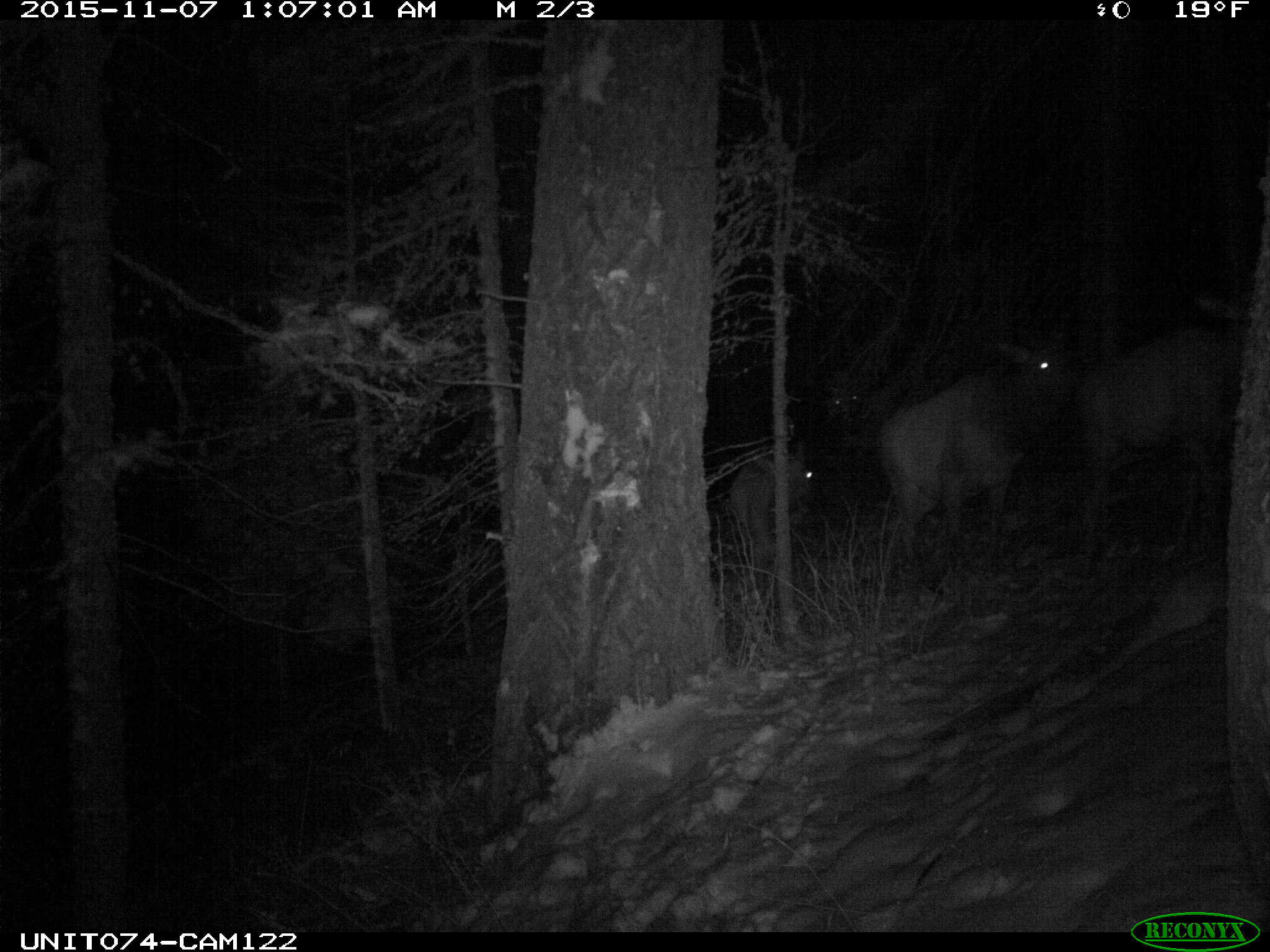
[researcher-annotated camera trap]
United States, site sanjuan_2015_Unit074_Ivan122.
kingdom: Animalia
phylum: Chordata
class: Mammalia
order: Artiodactyla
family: Cervidae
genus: Cervus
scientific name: Cervus elaphus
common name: red deer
Cervus elaphus (red deer).